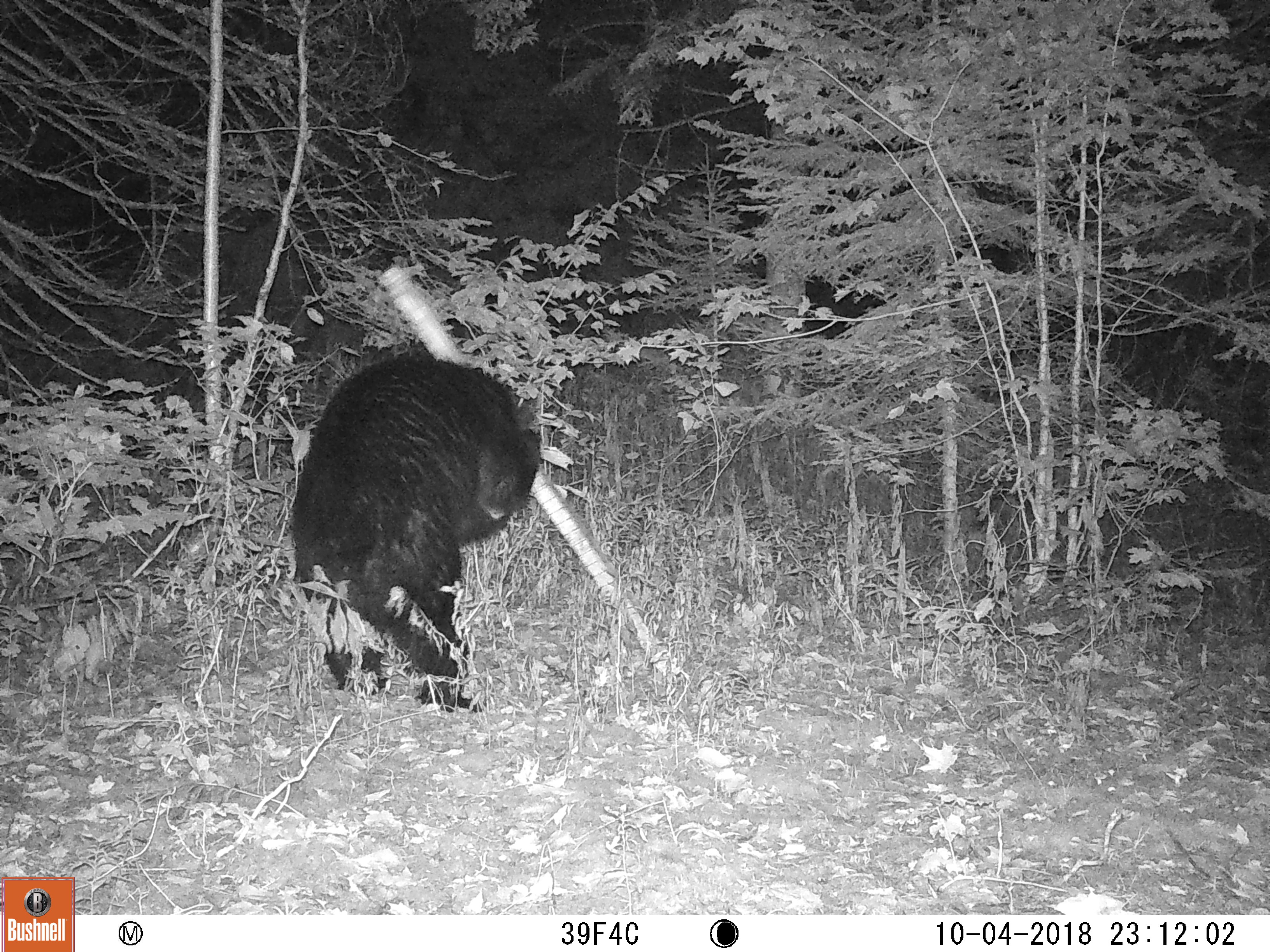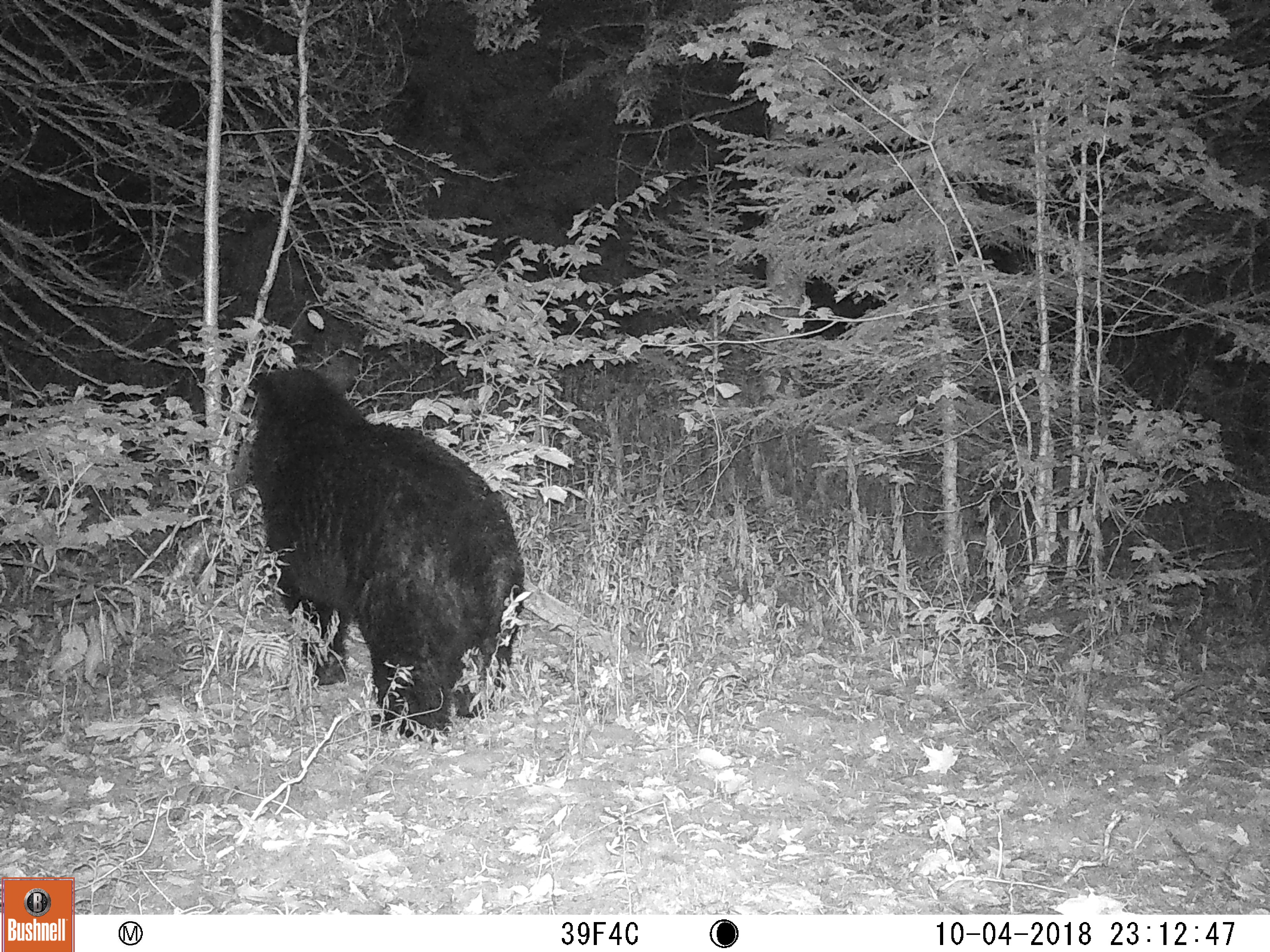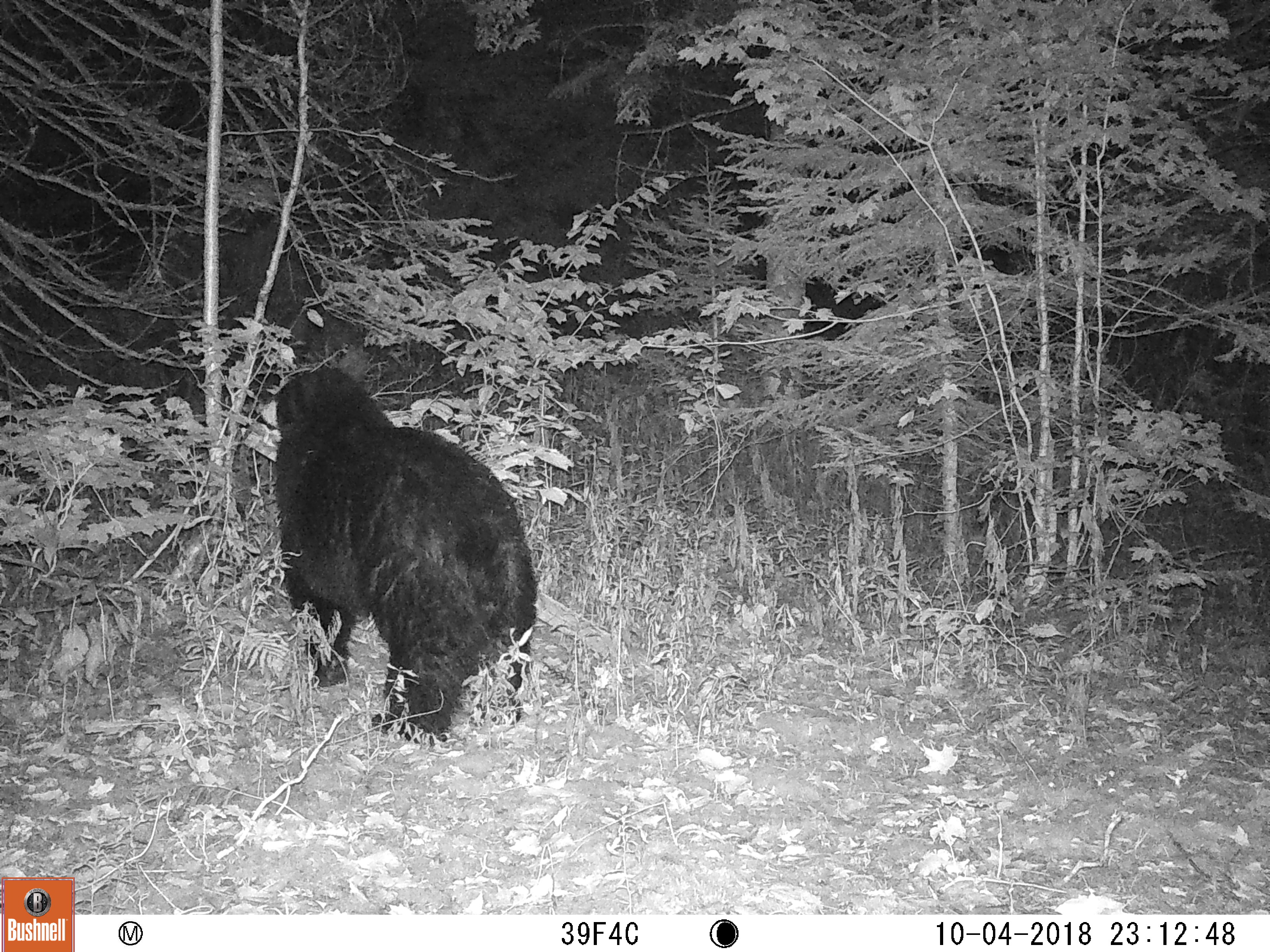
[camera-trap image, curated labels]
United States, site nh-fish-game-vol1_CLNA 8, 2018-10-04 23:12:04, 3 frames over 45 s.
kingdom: Animalia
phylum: Chordata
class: Mammalia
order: Carnivora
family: Ursidae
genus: Ursus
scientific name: Ursus americanus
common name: black bear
Black bear (Ursus americanus).